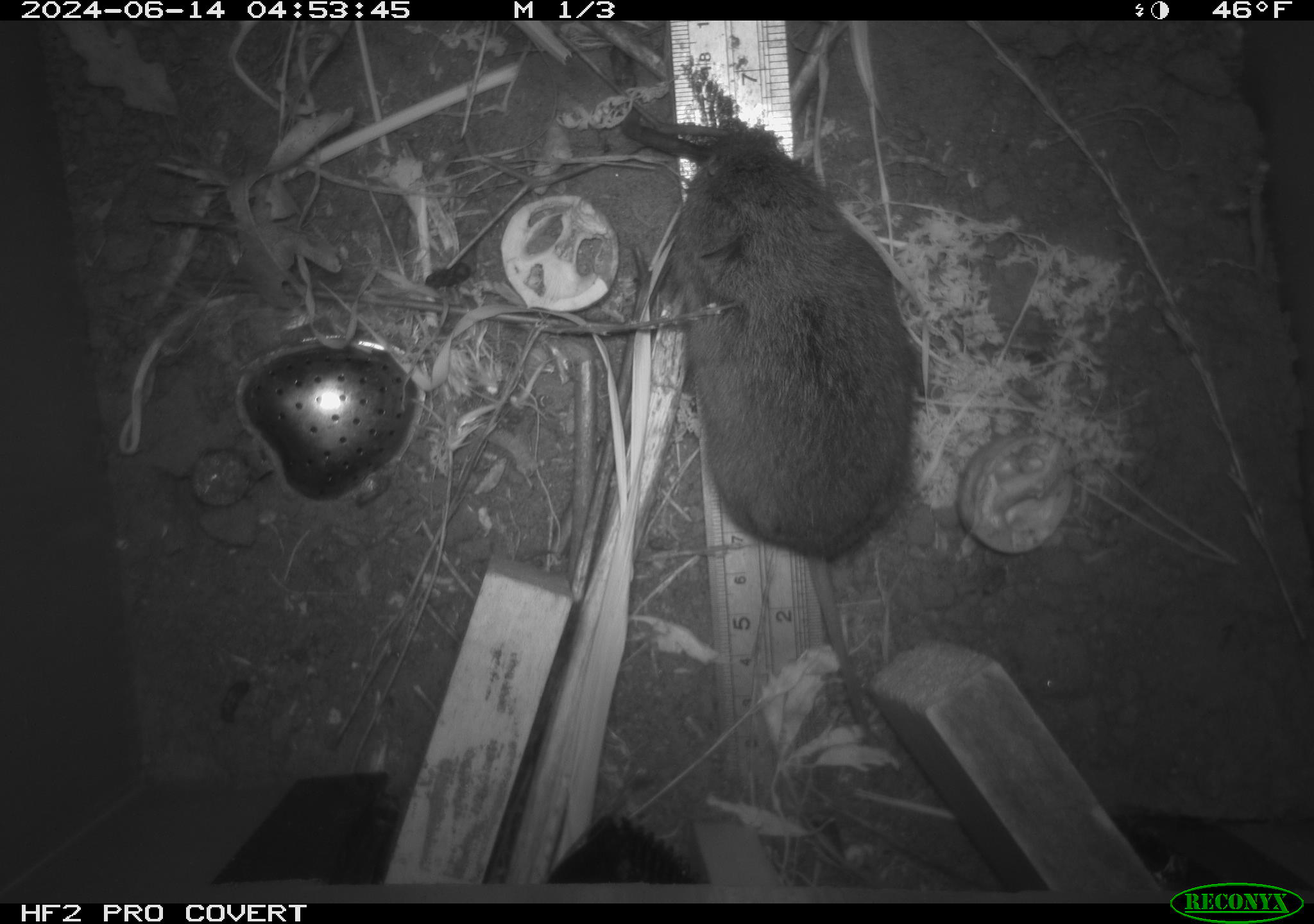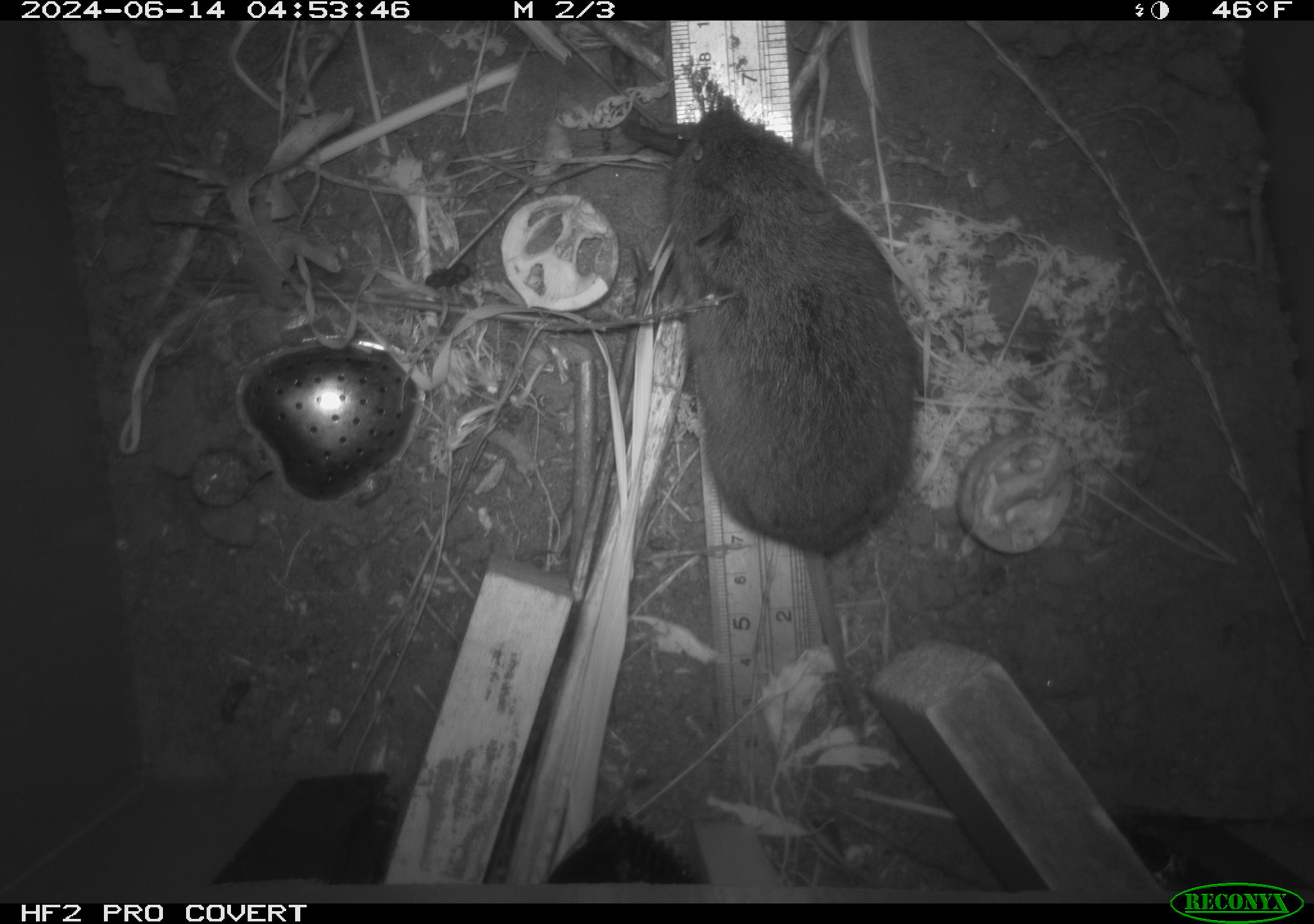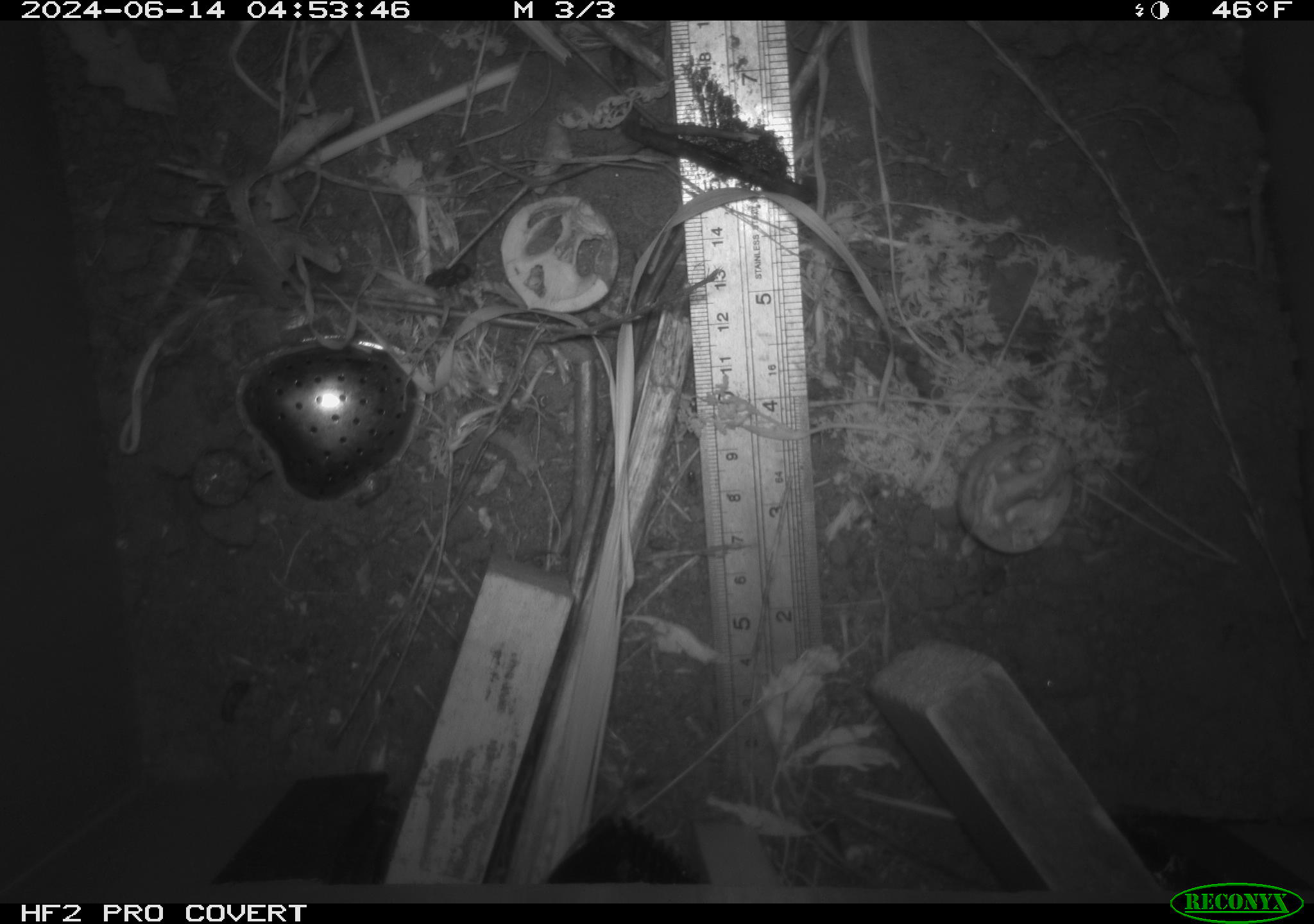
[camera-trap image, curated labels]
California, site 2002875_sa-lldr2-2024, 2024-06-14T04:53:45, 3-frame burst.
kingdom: Animalia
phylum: Chordata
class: Mammalia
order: Rodentia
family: Cricetidae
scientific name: Arvicolinae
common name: voles, lemmings, and muskrats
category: arvicolinae subfamily